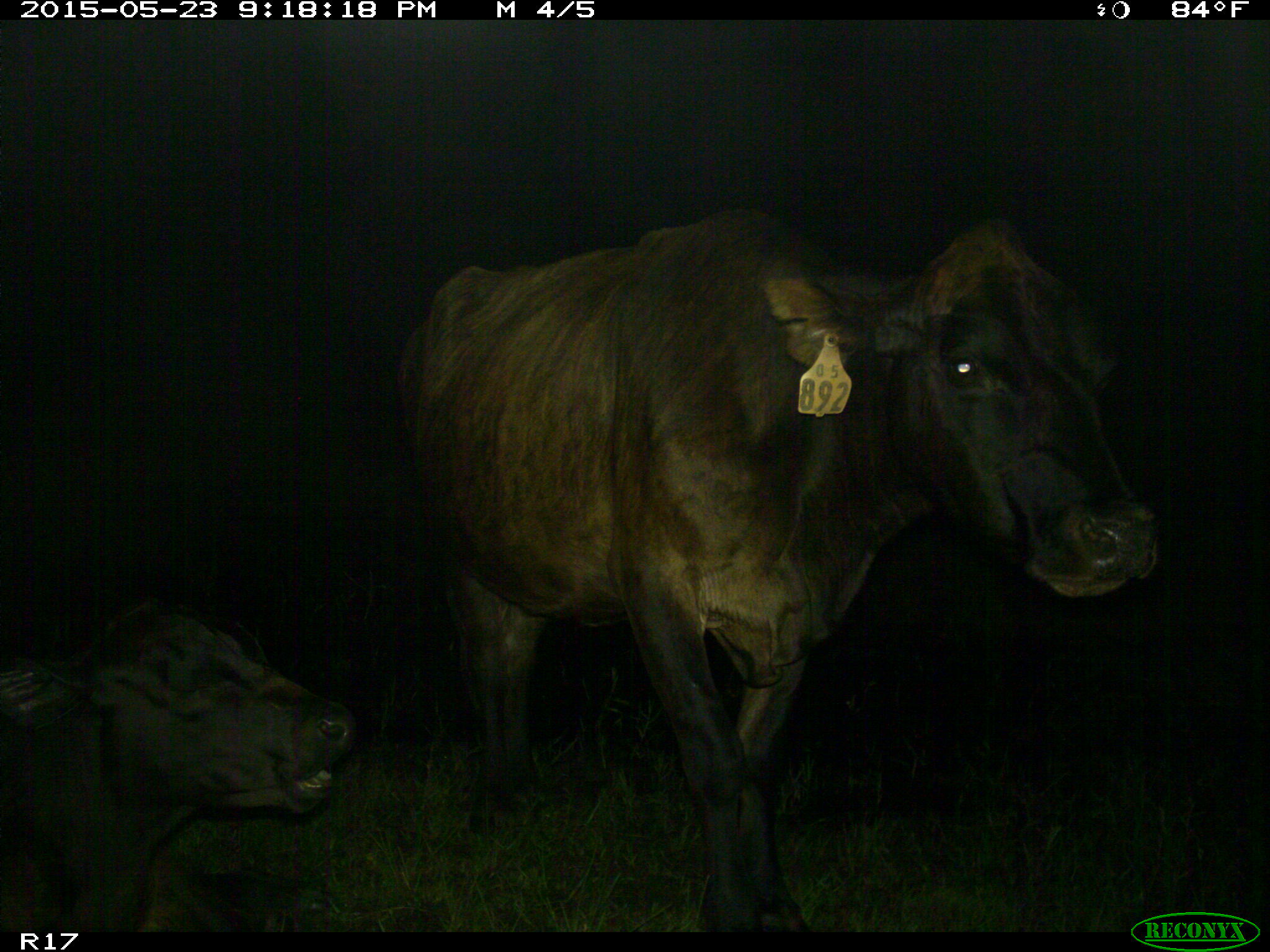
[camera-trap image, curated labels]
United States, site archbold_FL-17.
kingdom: Animalia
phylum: Chordata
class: Mammalia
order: Artiodactyla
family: Bovidae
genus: Bos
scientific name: Bos taurus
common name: domestic cow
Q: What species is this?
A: Bos taurus (domestic cow).